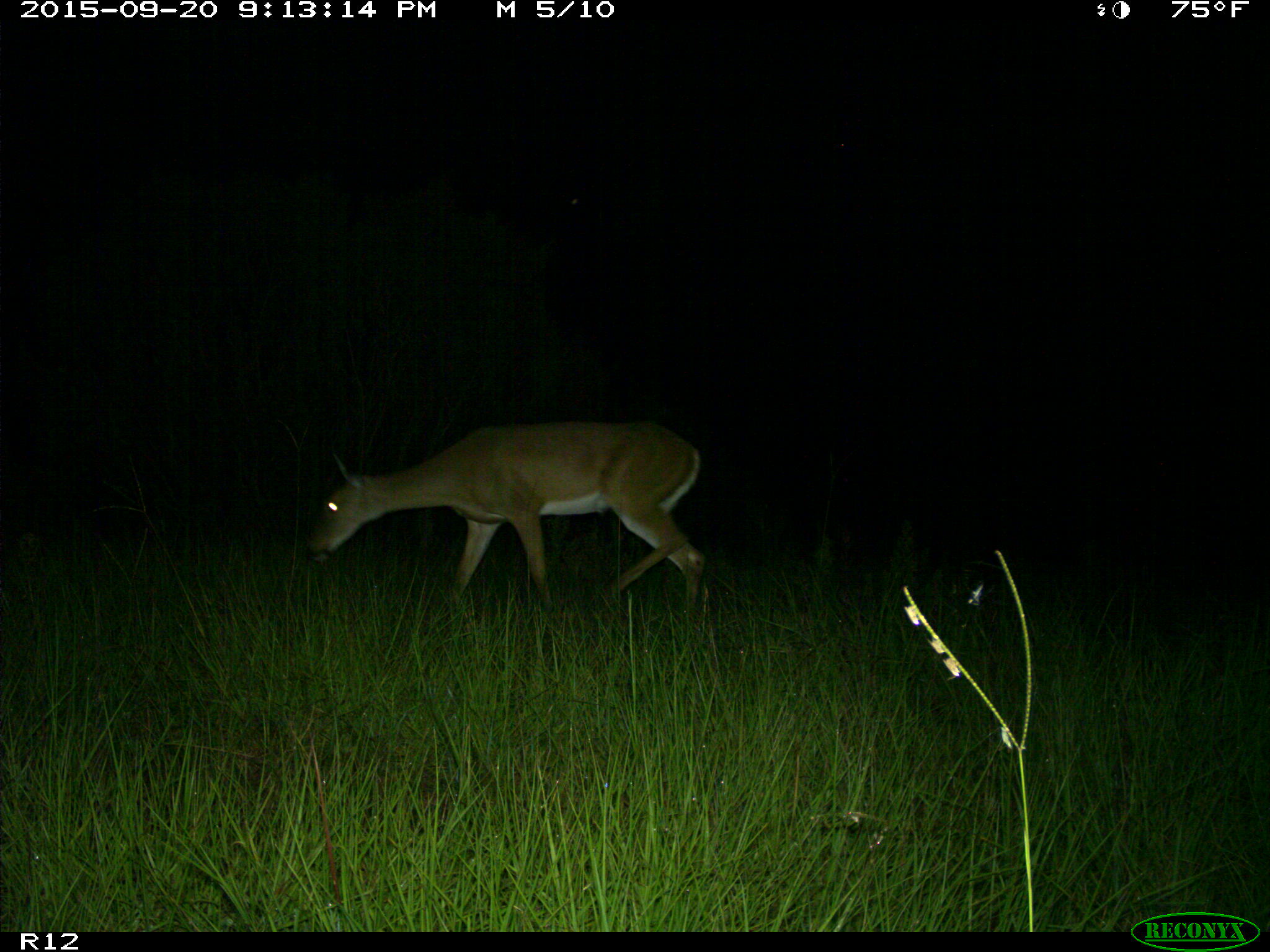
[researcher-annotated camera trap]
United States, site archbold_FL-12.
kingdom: Animalia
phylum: Chordata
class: Mammalia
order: Artiodactyla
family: Cervidae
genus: Odocoileus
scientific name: Odocoileus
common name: deer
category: unidentified deer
Unidentified deer (deer) (Odocoileus).